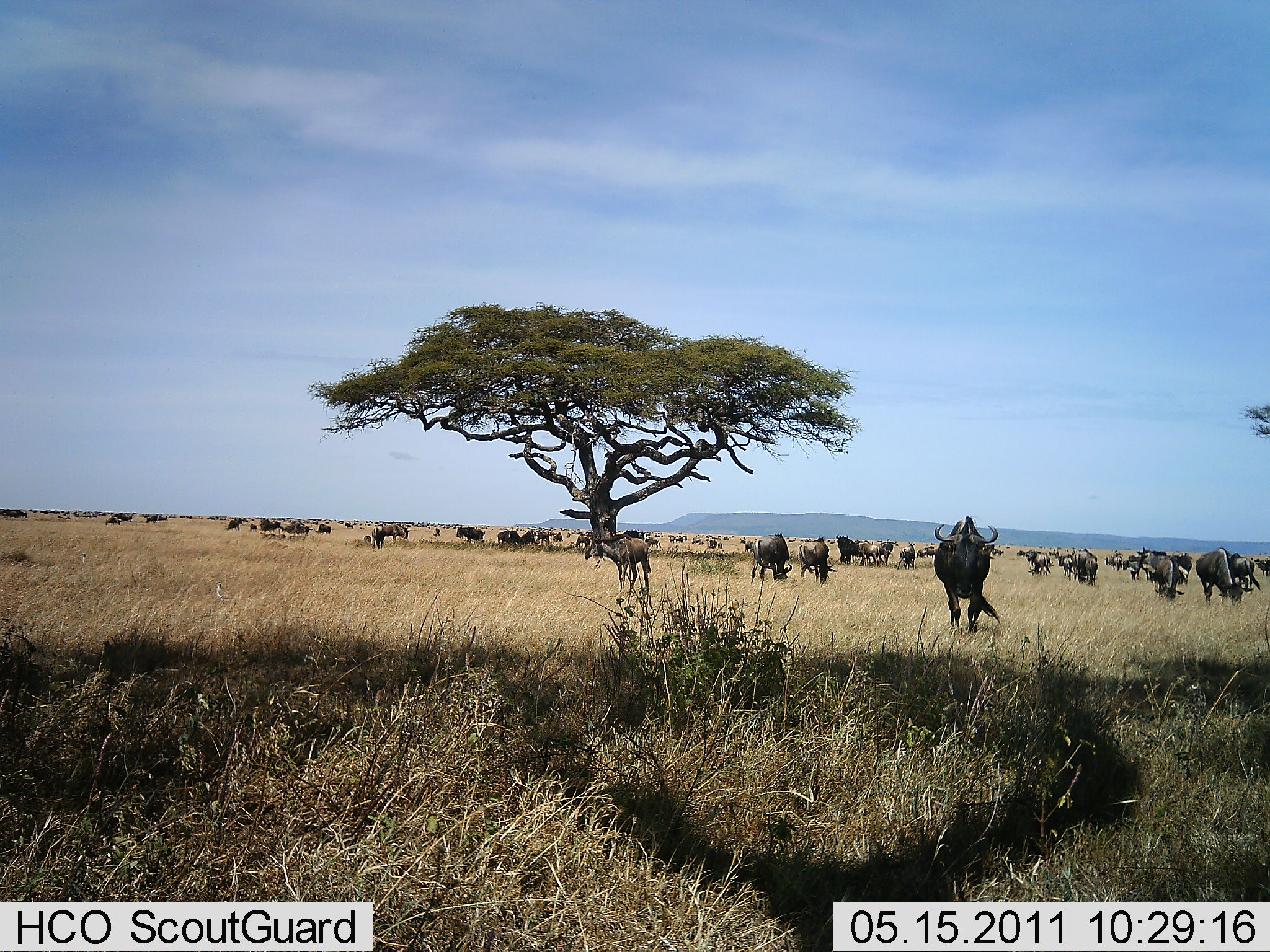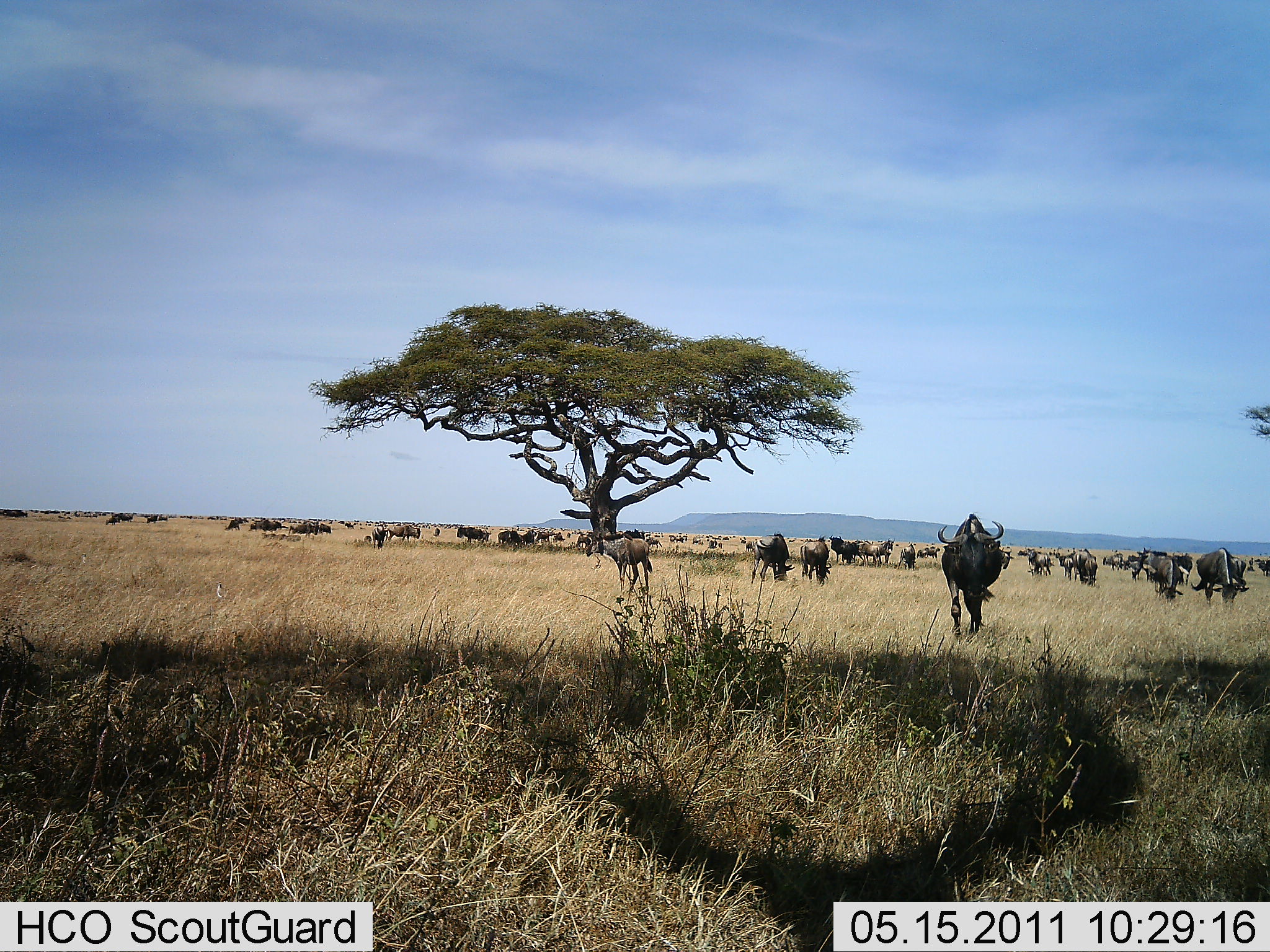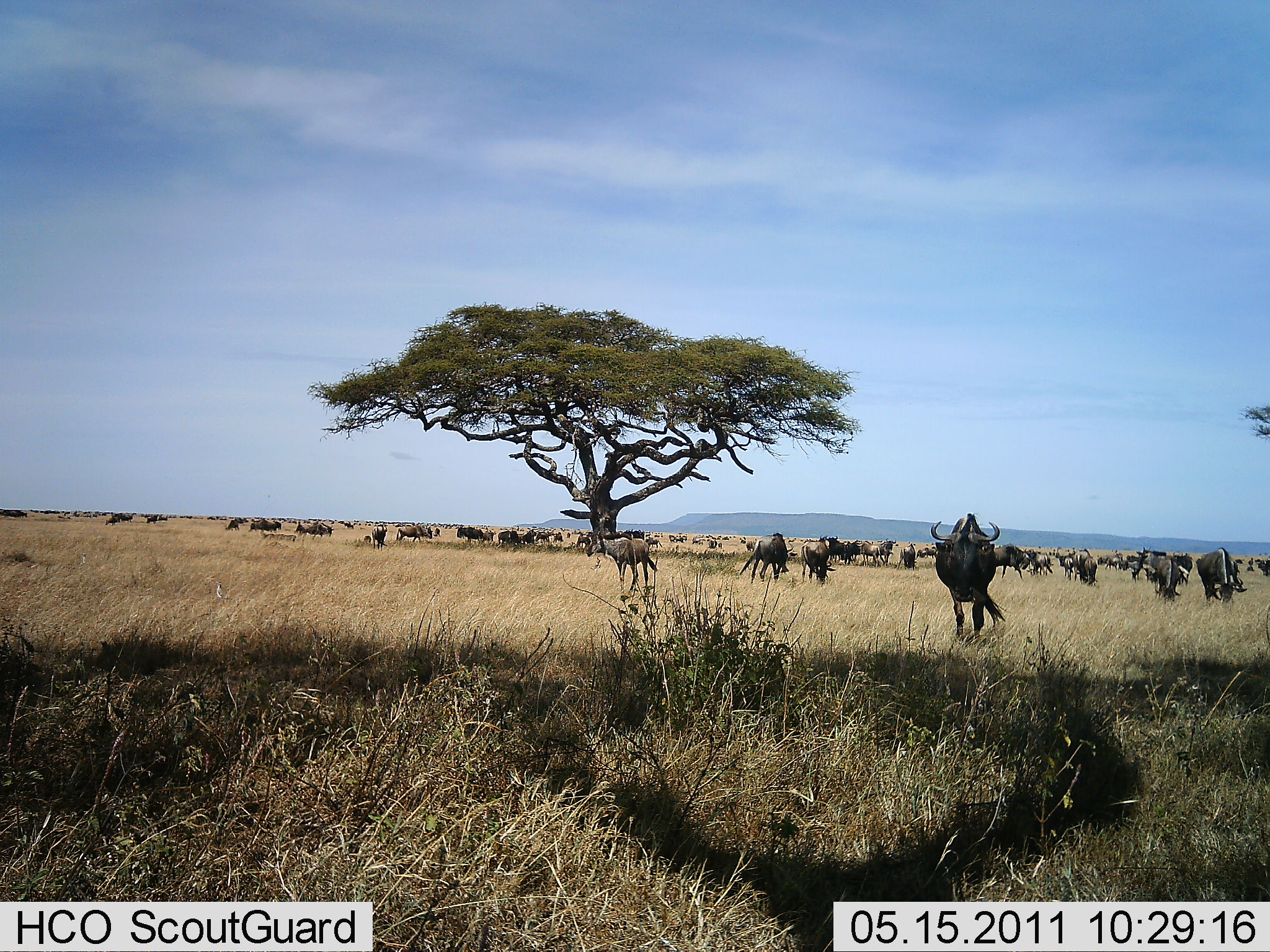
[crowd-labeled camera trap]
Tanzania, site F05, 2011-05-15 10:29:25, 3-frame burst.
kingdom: Animalia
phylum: Chordata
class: Mammalia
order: Artiodactyla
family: Bovidae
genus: Connochaetes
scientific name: Connochaetes taurinus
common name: blue wildebeest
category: wildebeest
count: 11-50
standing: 40%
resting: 0%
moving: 40%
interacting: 10%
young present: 0%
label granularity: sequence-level